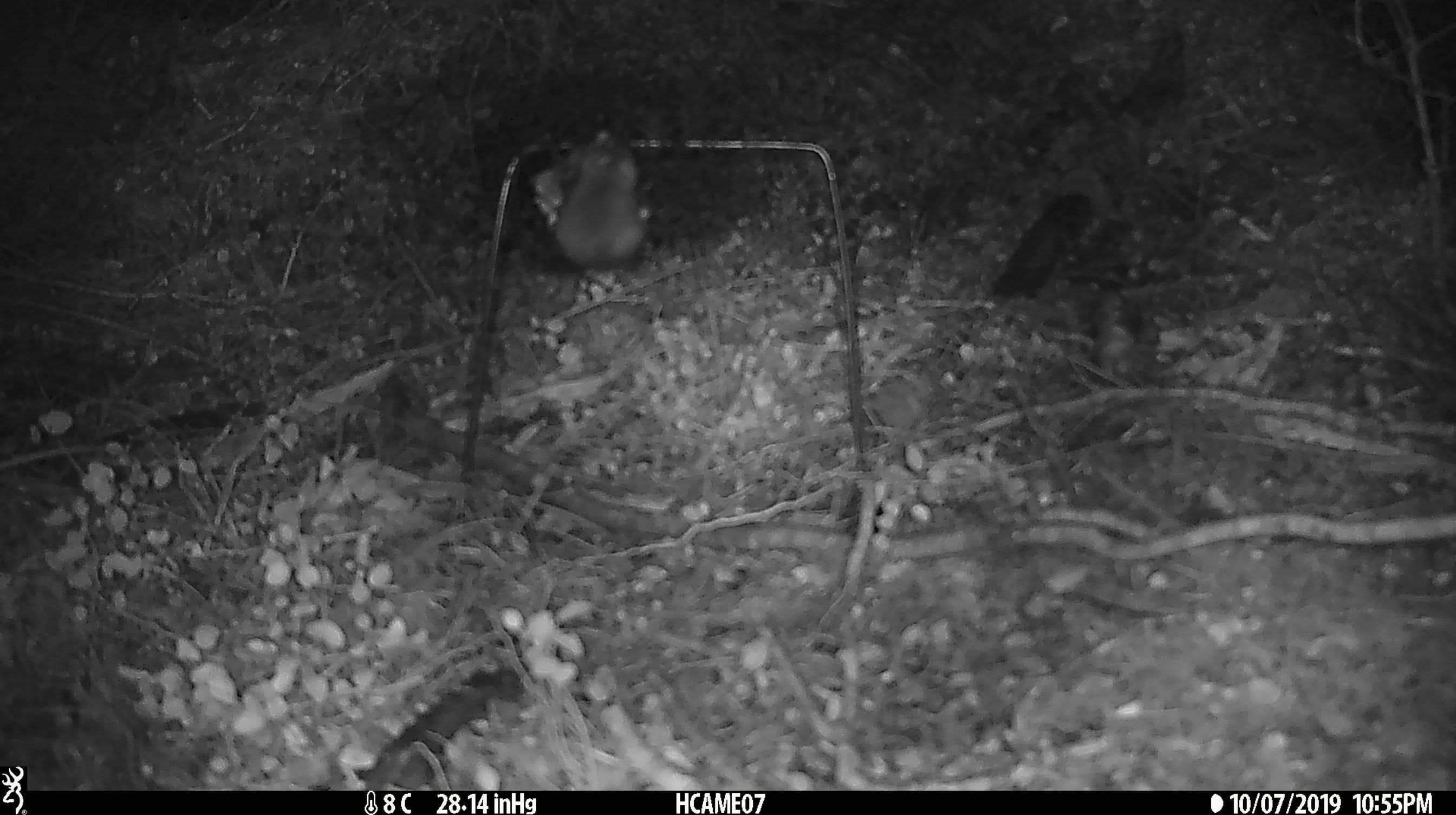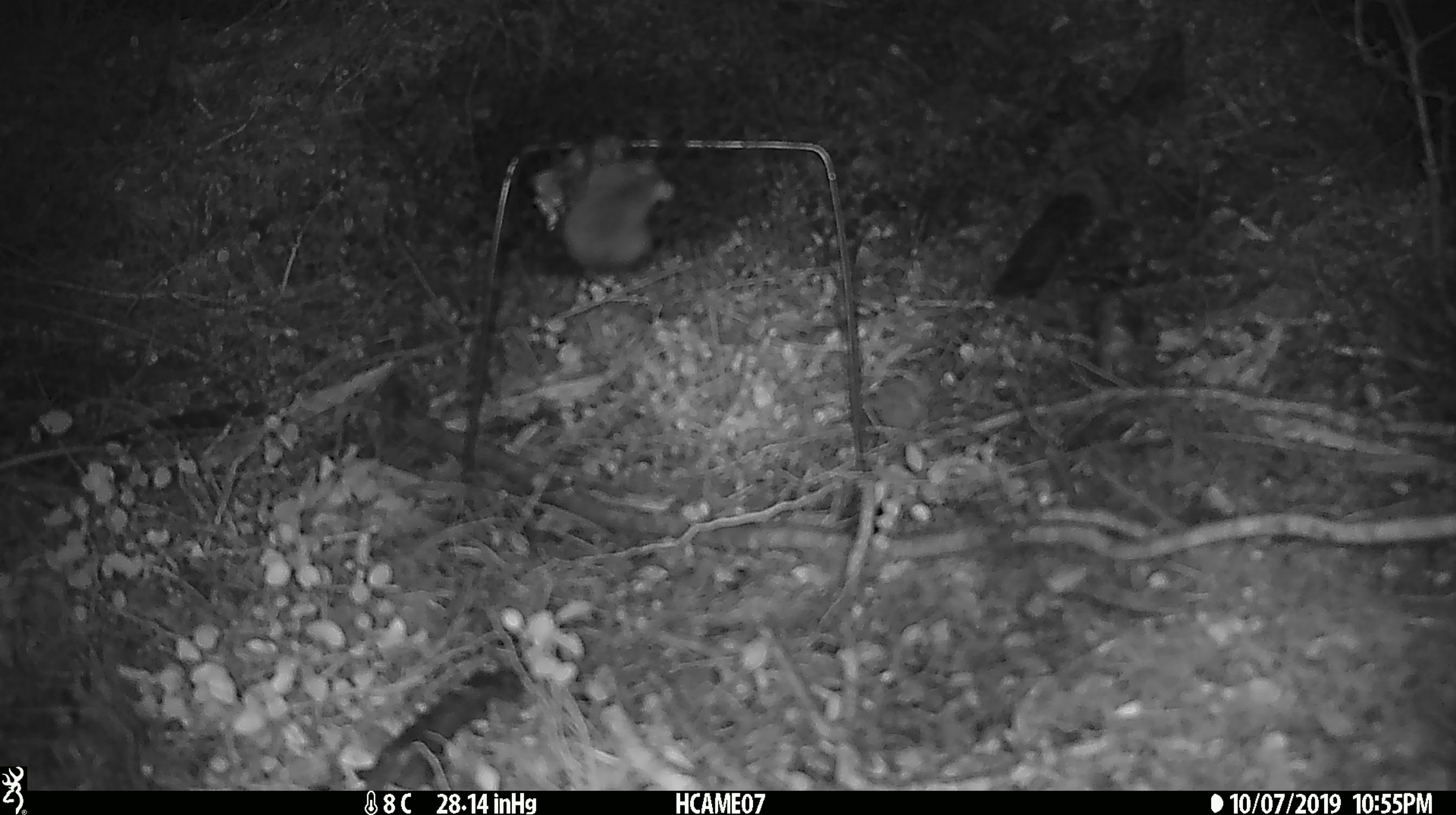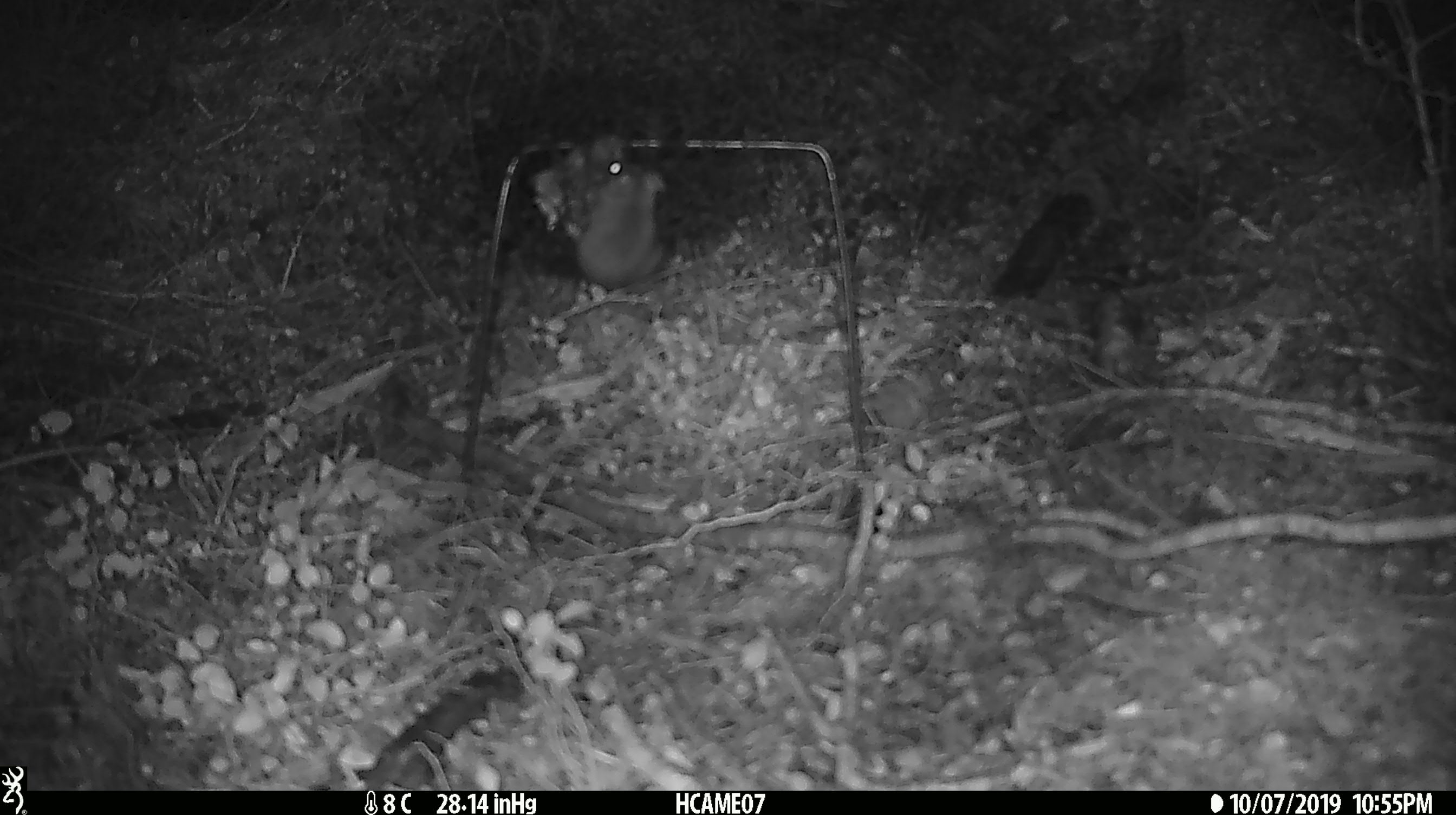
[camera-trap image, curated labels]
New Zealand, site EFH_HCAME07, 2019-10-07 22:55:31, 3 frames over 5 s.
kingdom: Animalia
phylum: Chordata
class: Mammalia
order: Rodentia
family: Muridae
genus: Mus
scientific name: Mus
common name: mouse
Mouse (Mus).